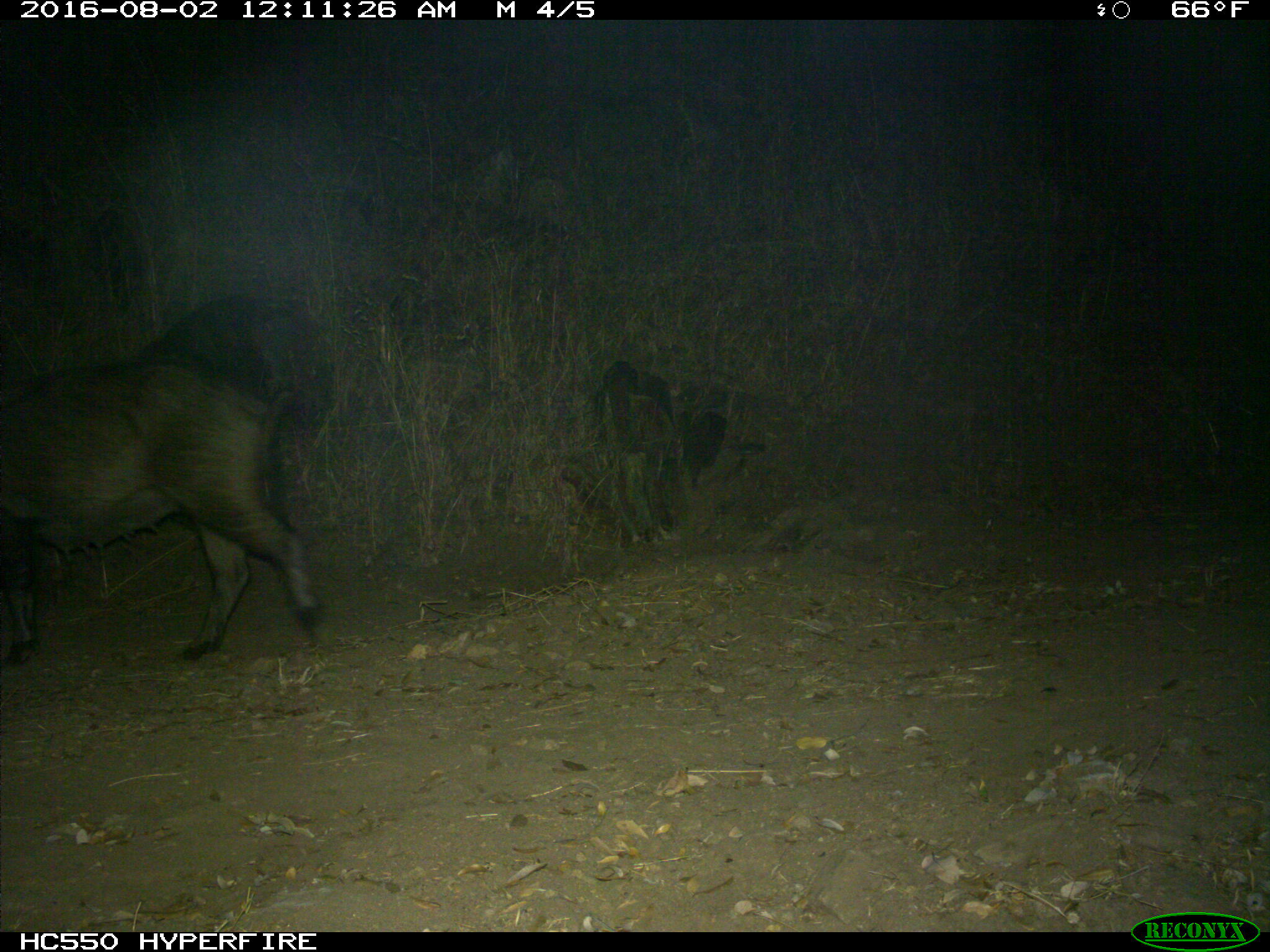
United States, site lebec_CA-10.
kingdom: Animalia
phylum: Chordata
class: Mammalia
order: Artiodactyla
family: Suidae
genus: Sus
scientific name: Sus scrofa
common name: wild boar